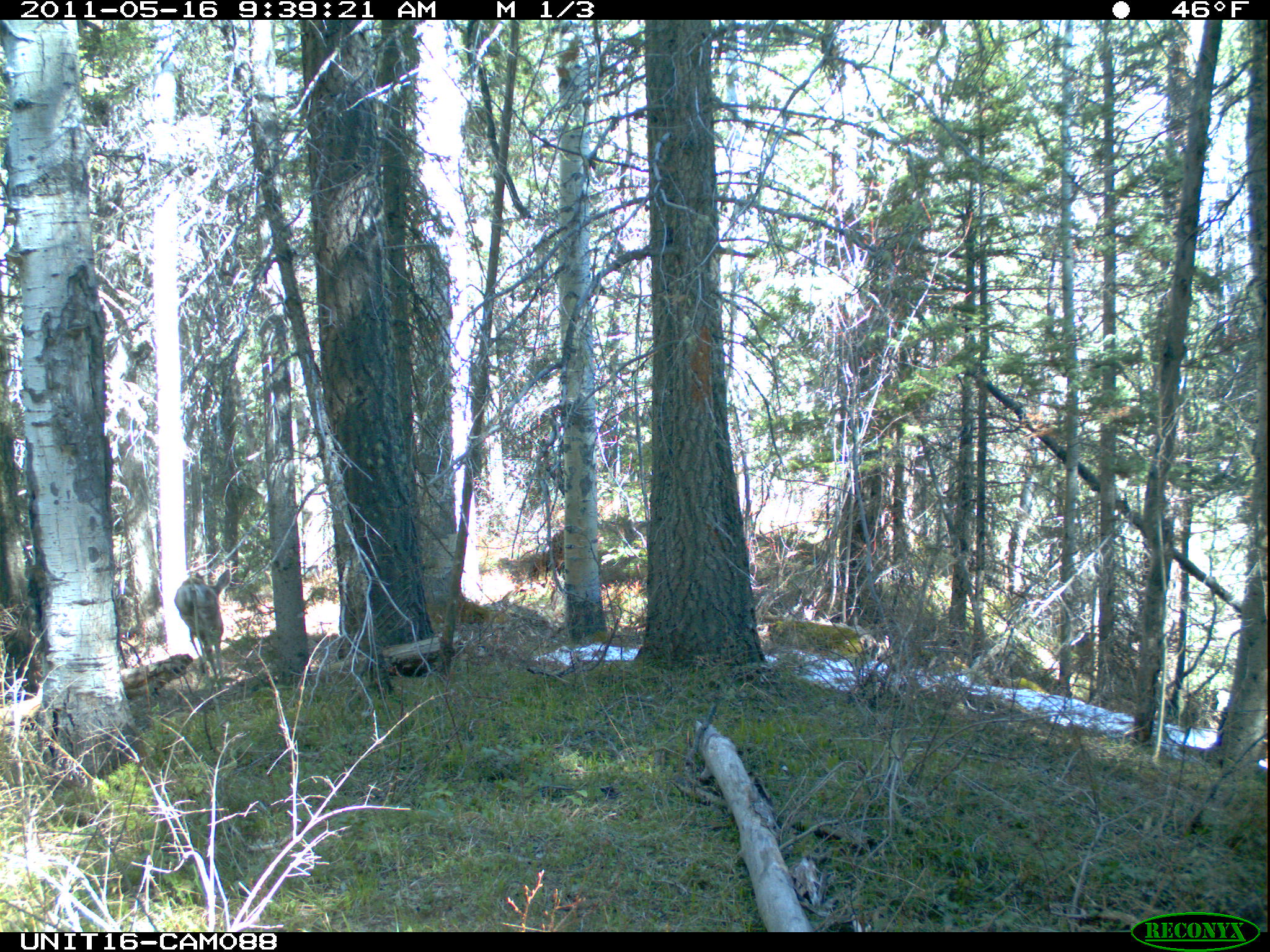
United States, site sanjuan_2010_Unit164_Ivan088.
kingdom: Animalia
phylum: Chordata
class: Mammalia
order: Artiodactyla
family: Cervidae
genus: Odocoileus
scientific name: Odocoileus hemionus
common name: mule deer